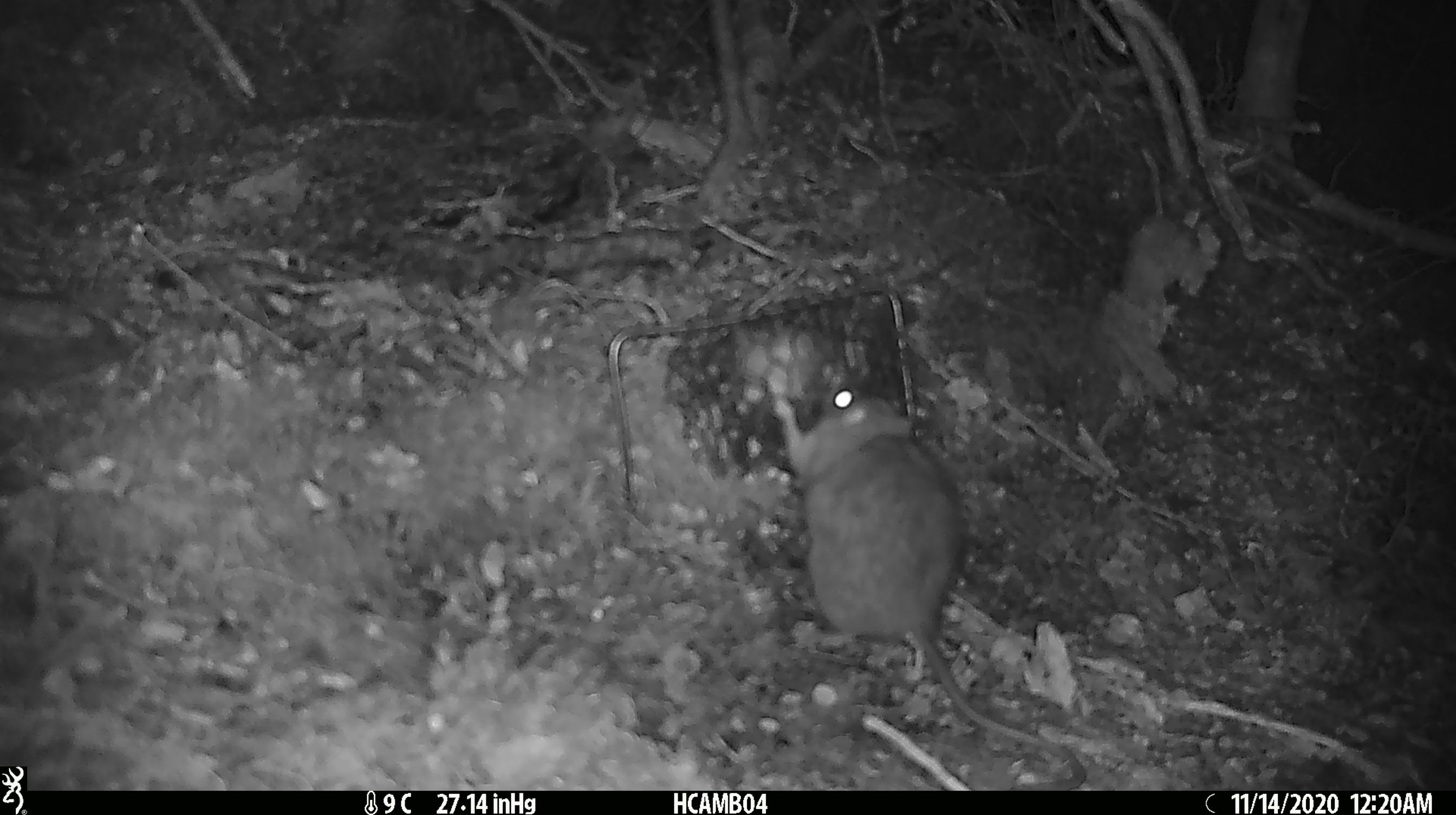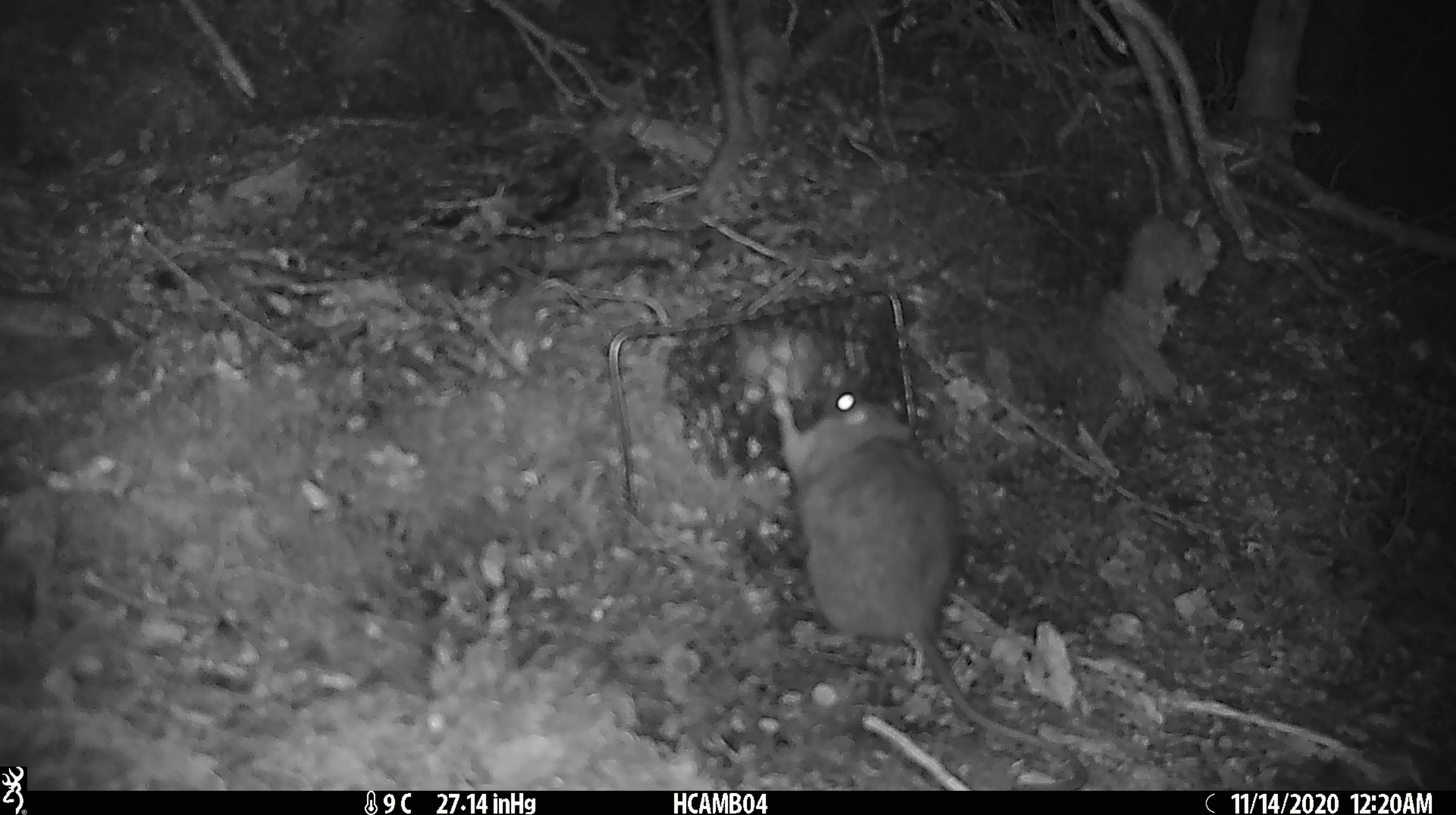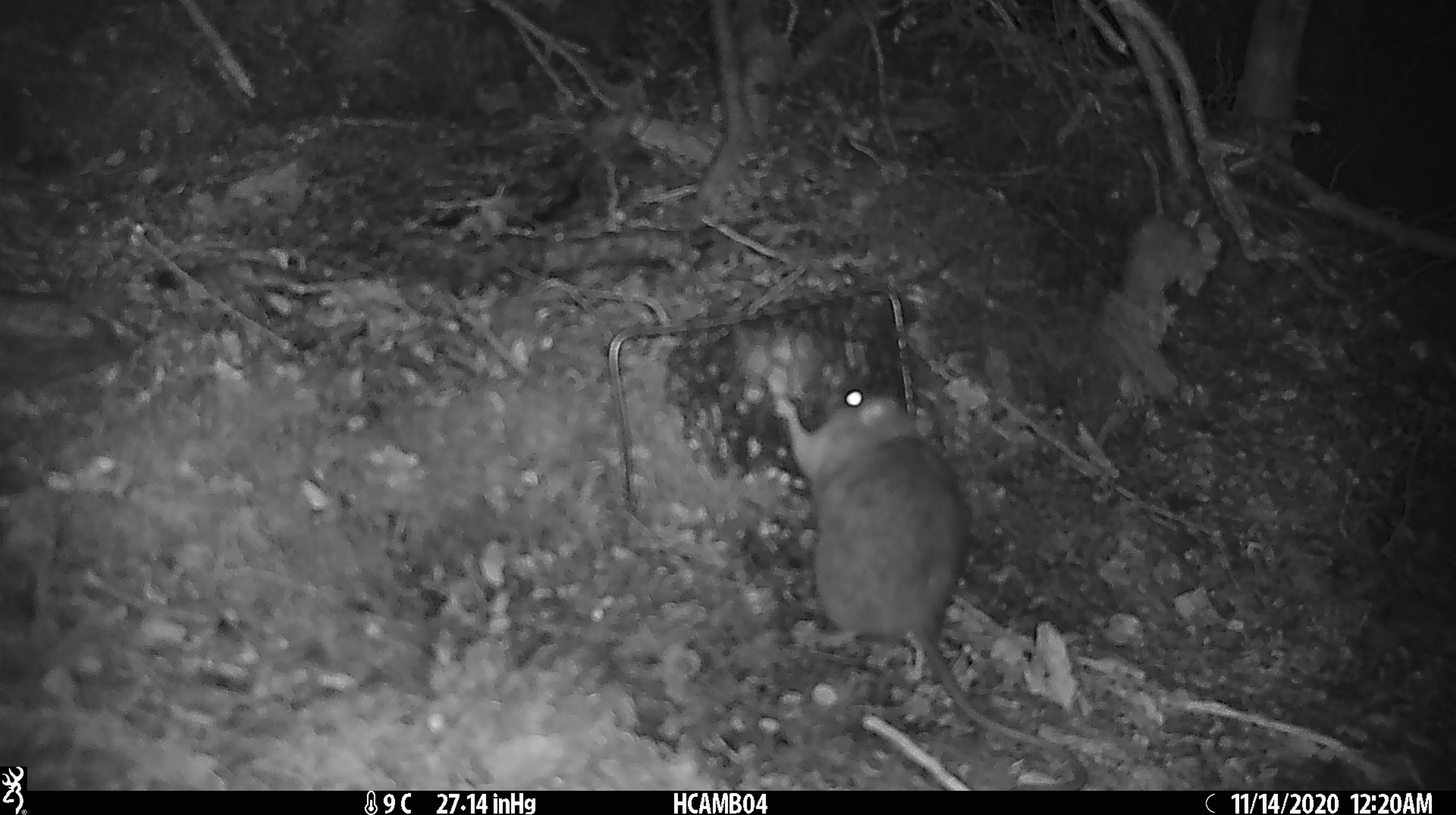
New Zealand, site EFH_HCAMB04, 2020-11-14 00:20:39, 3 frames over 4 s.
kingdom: Animalia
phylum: Chordata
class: Mammalia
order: Rodentia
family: Muridae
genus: Rattus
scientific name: Rattus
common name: rat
Rat (Rattus).